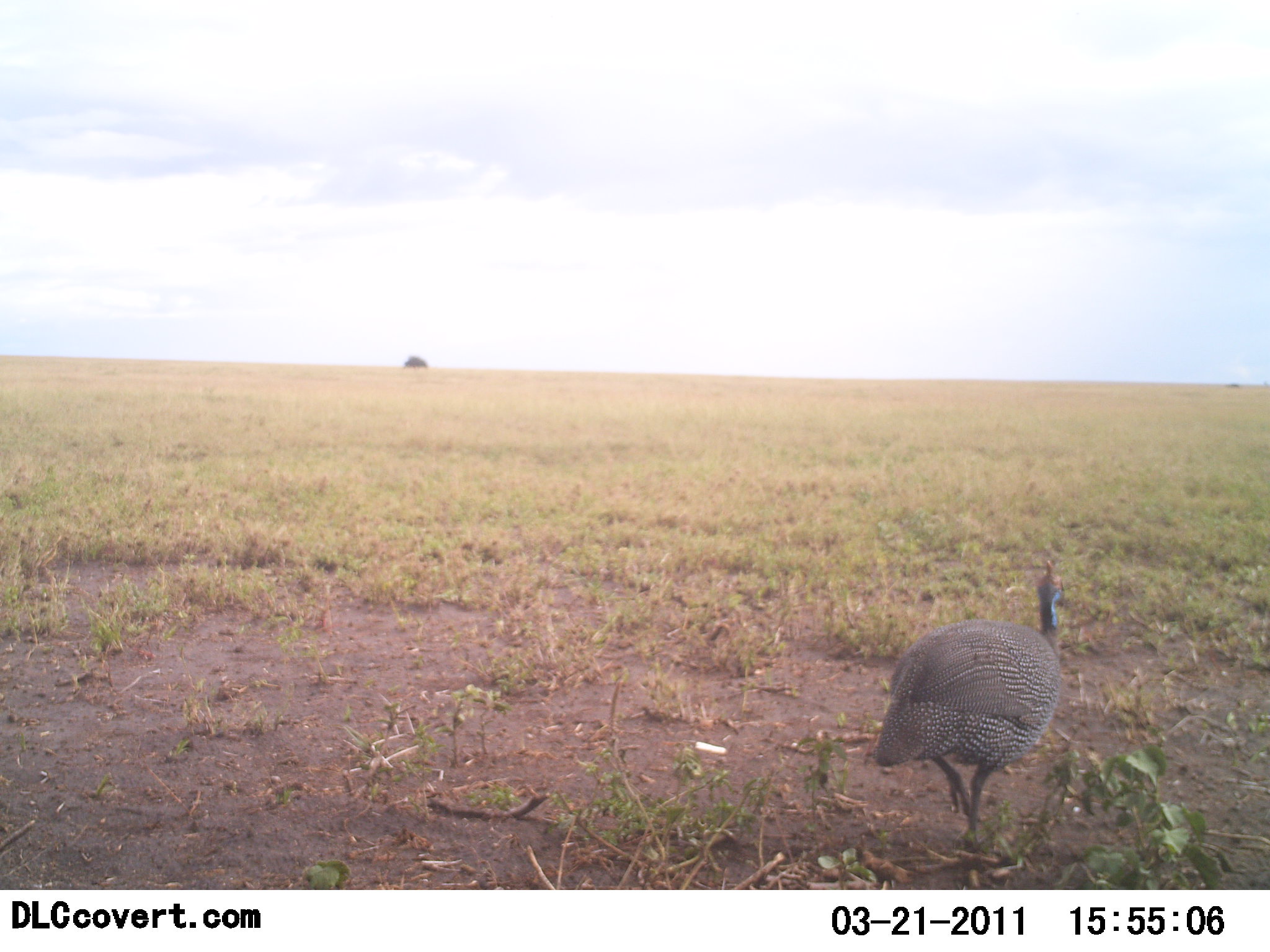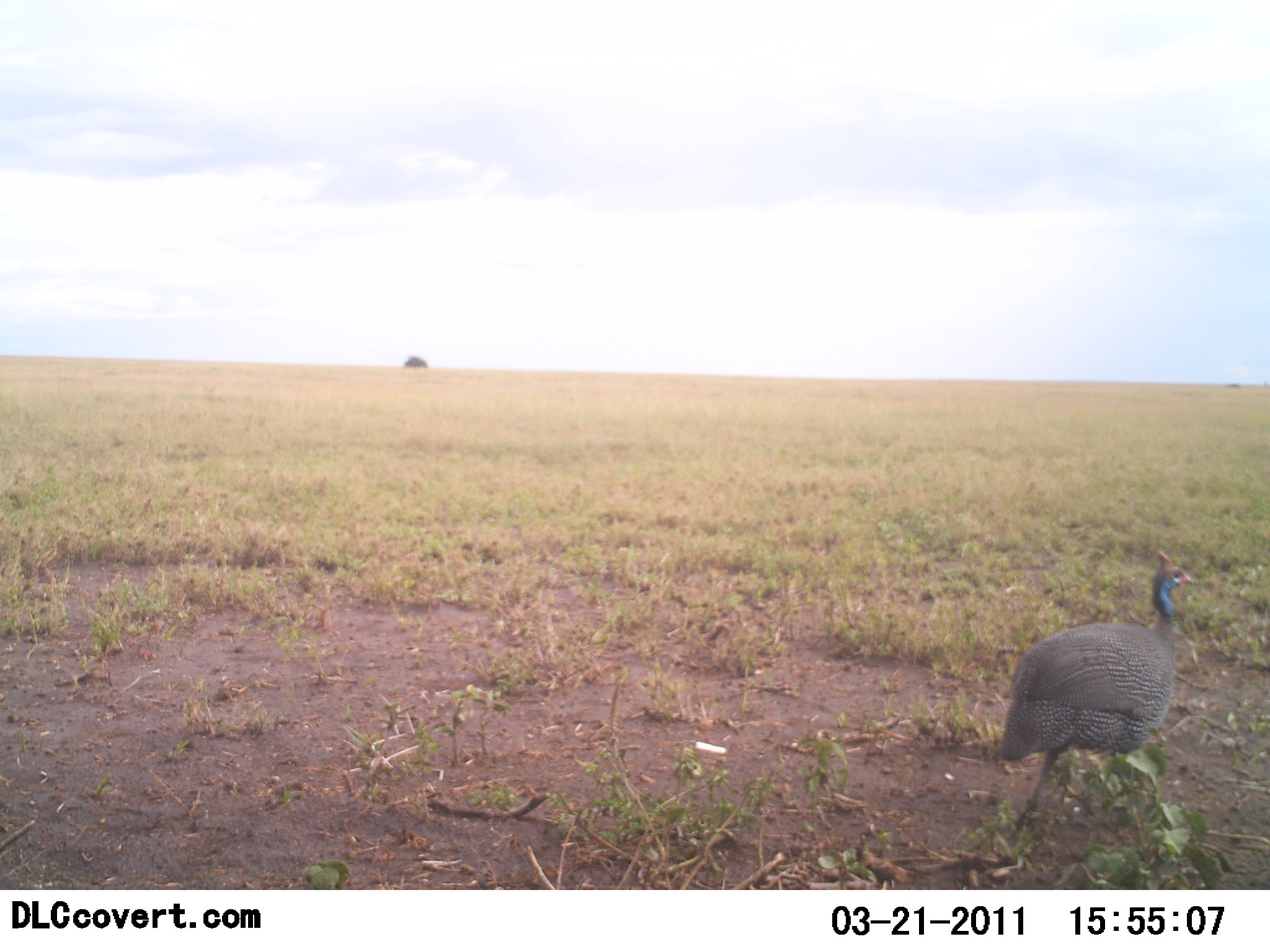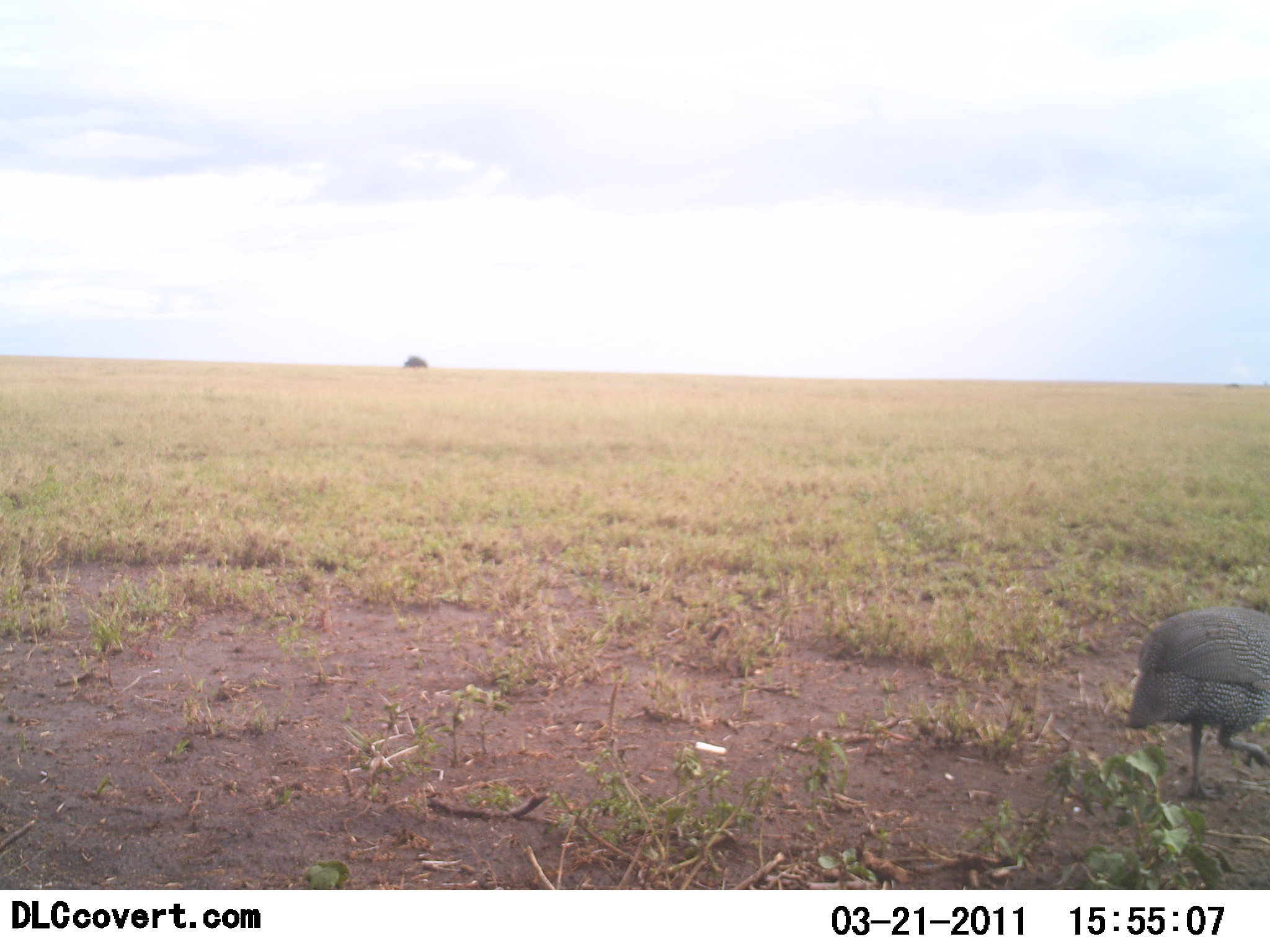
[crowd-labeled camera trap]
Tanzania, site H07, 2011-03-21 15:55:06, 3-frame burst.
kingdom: Animalia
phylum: Chordata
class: Aves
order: Galliformes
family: Numididae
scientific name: Numididae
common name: guinea fowl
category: guineafowl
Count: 1.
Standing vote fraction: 0%.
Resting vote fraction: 0%.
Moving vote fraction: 100%.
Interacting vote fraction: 0%.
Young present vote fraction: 0%.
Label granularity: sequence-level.